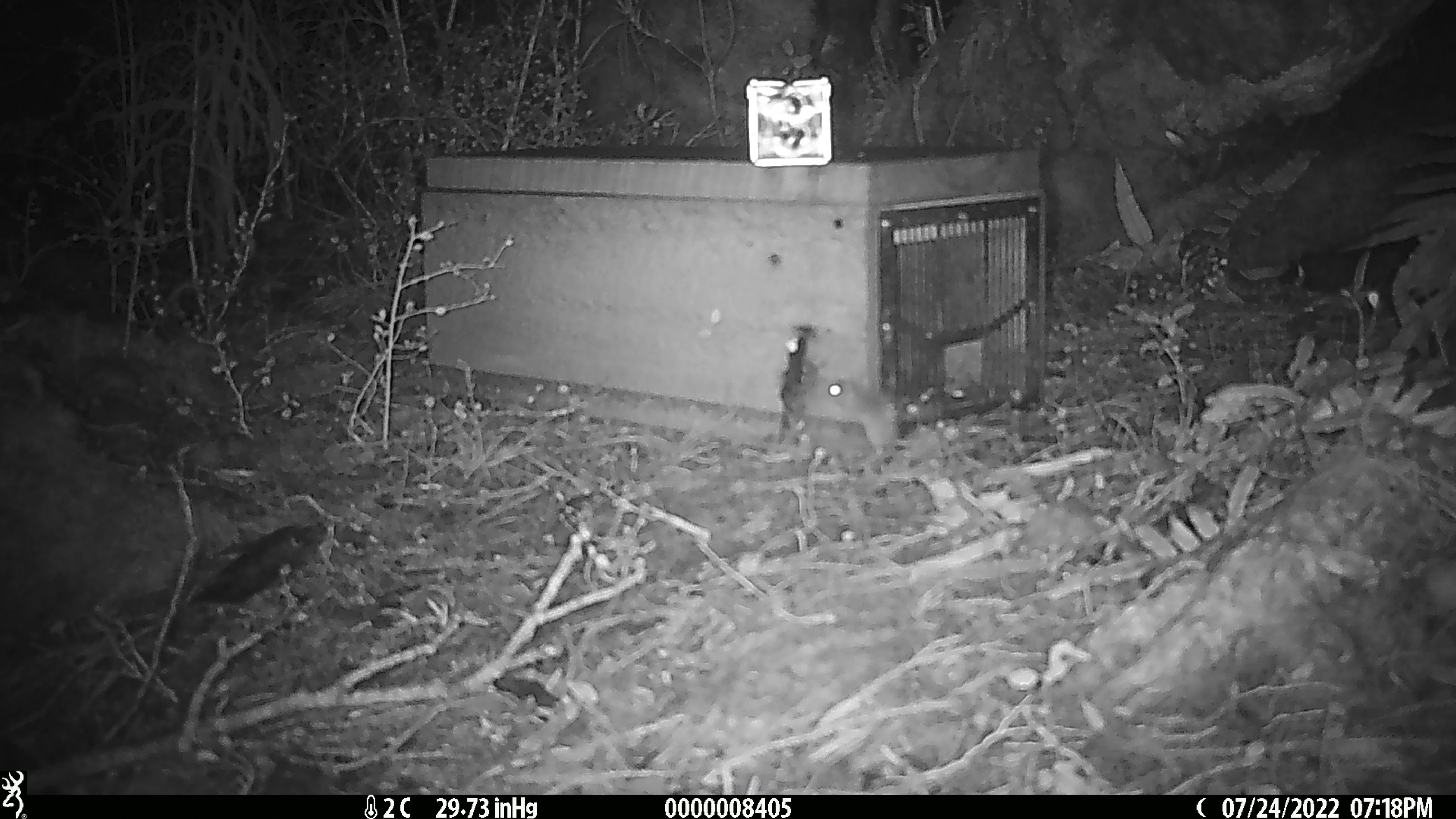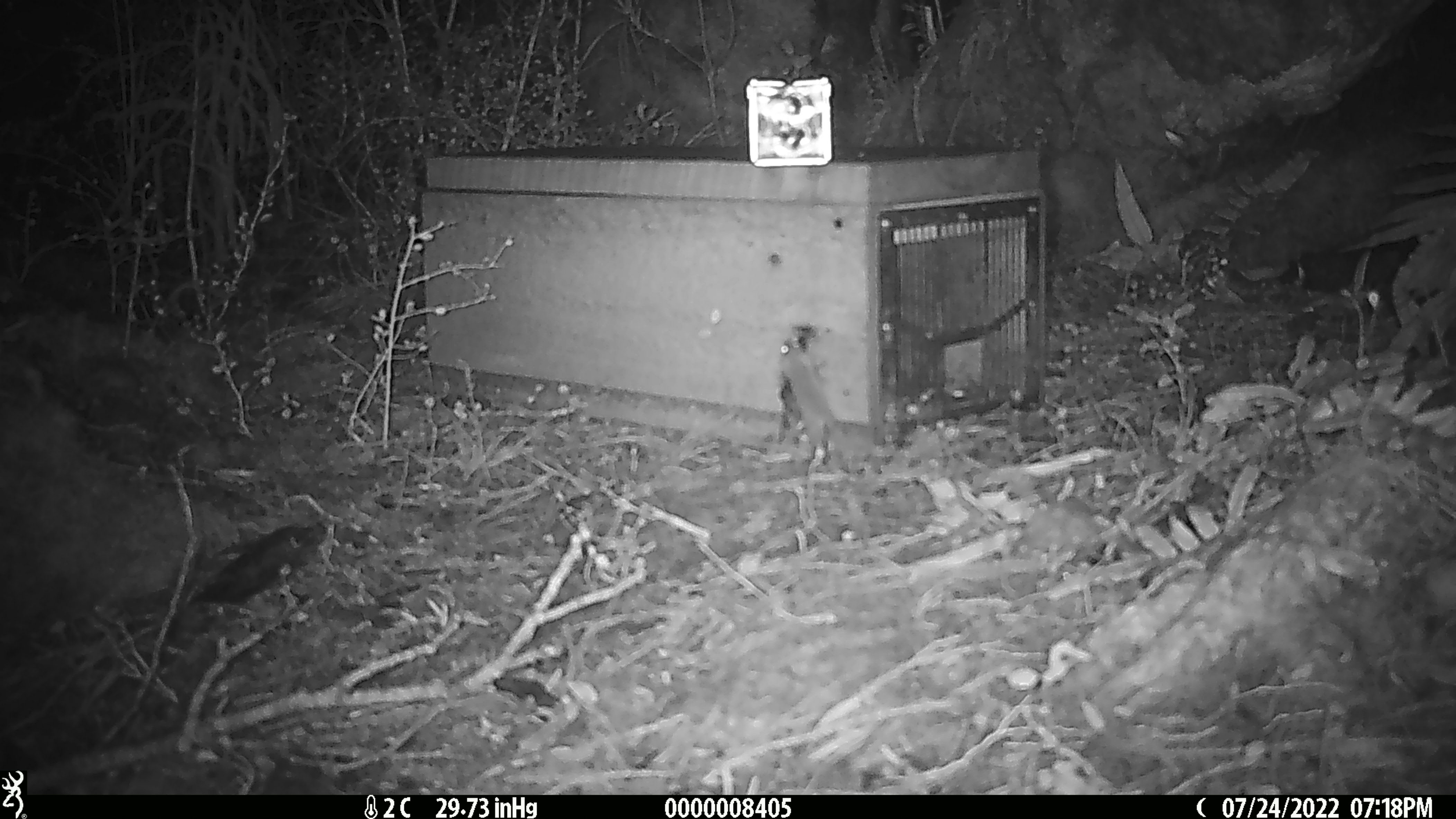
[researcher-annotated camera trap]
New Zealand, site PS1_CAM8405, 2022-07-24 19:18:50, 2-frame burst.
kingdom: Animalia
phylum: Chordata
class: Mammalia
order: Rodentia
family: Muridae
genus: Mus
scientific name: Mus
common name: mouse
Mouse (Mus).